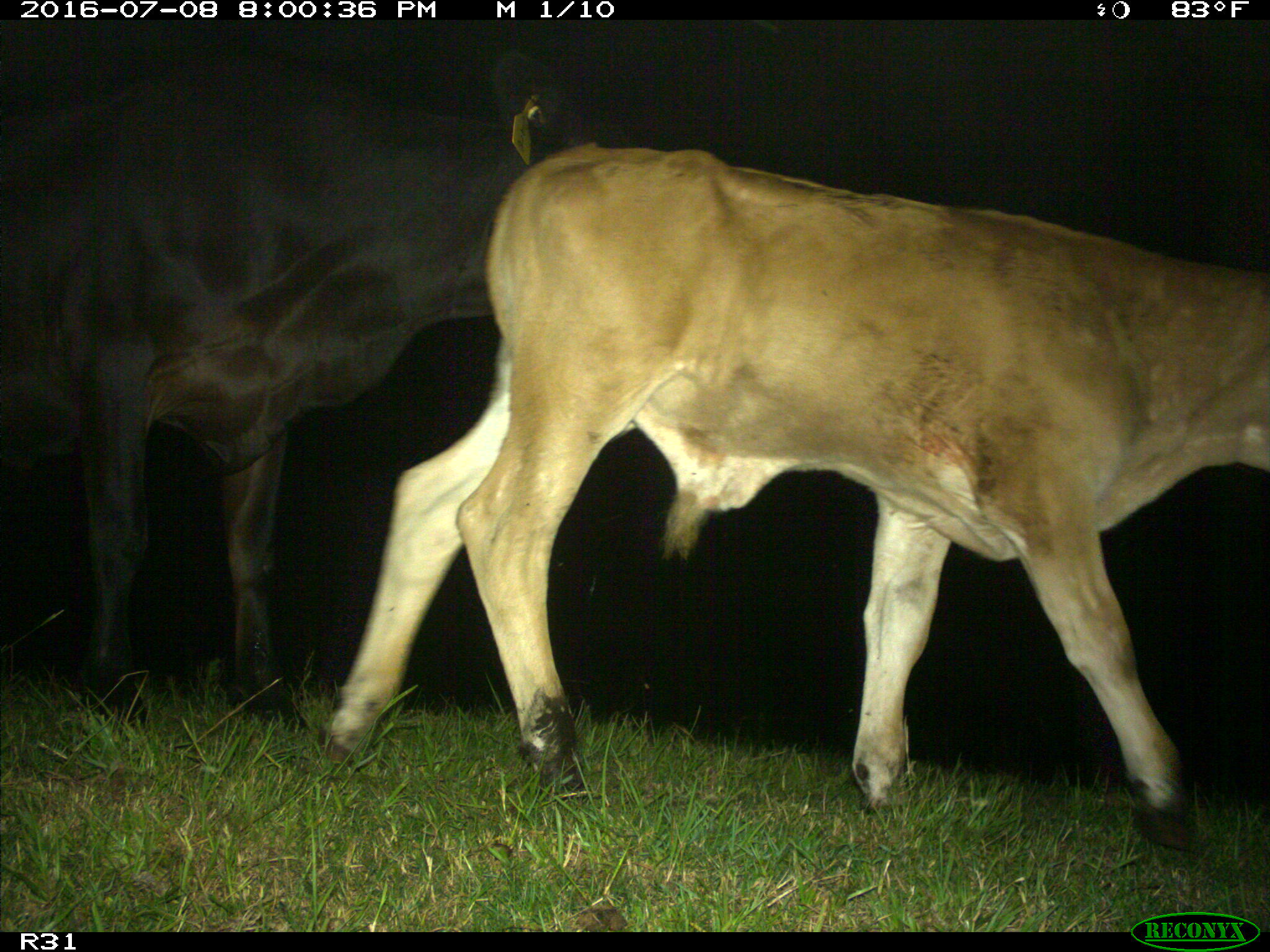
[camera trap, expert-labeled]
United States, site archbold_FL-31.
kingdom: Animalia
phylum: Chordata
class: Mammalia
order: Artiodactyla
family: Bovidae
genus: Bos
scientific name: Bos taurus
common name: domestic cow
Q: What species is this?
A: Bos taurus (domestic cow).